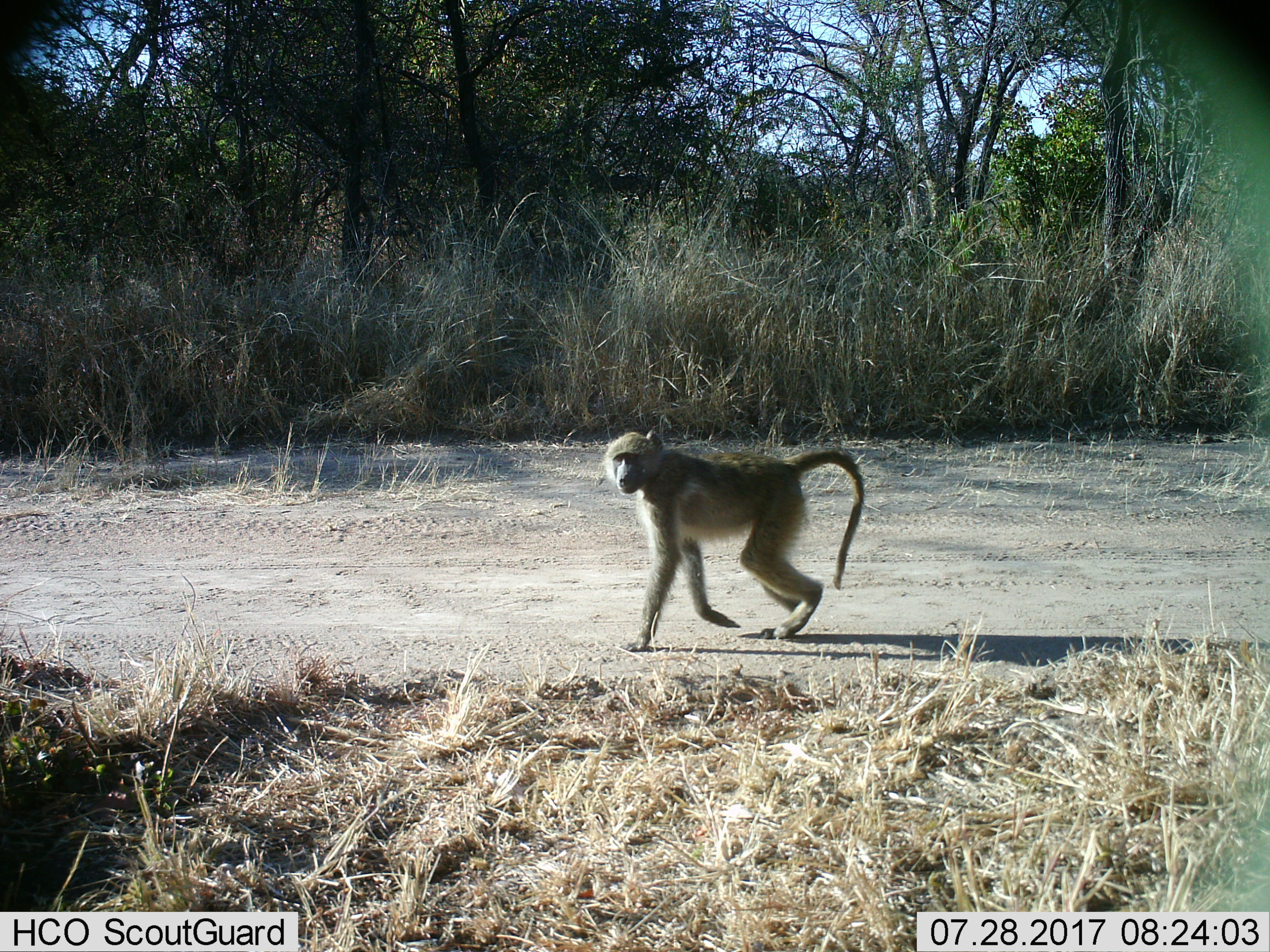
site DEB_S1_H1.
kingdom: Animalia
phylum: Chordata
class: Mammalia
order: Primates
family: Cercopithecidae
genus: Papio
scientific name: Papio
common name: baboon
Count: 1.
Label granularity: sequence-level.